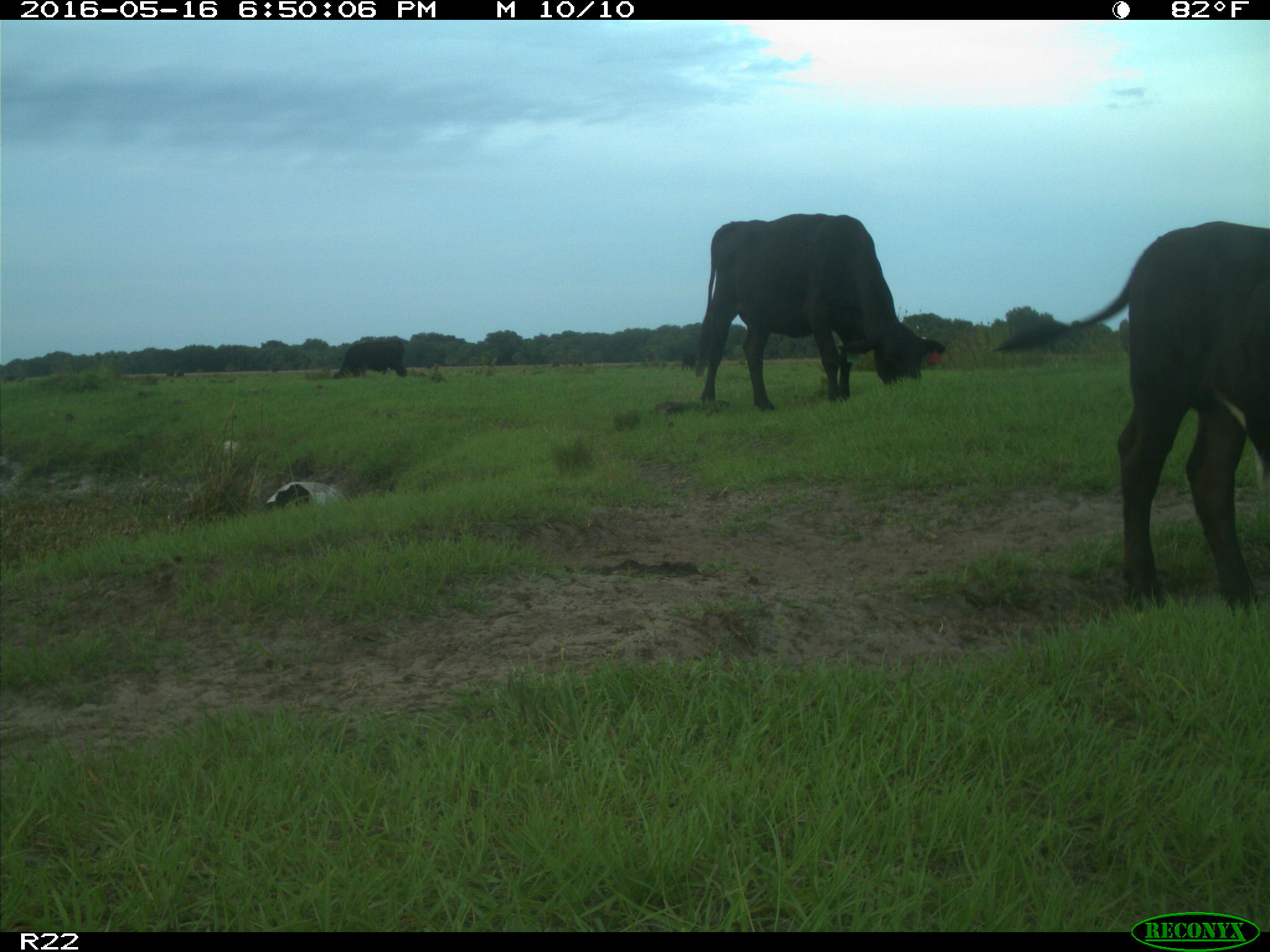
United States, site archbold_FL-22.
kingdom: Animalia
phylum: Chordata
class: Mammalia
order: Artiodactyla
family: Bovidae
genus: Bos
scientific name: Bos taurus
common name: domestic cow